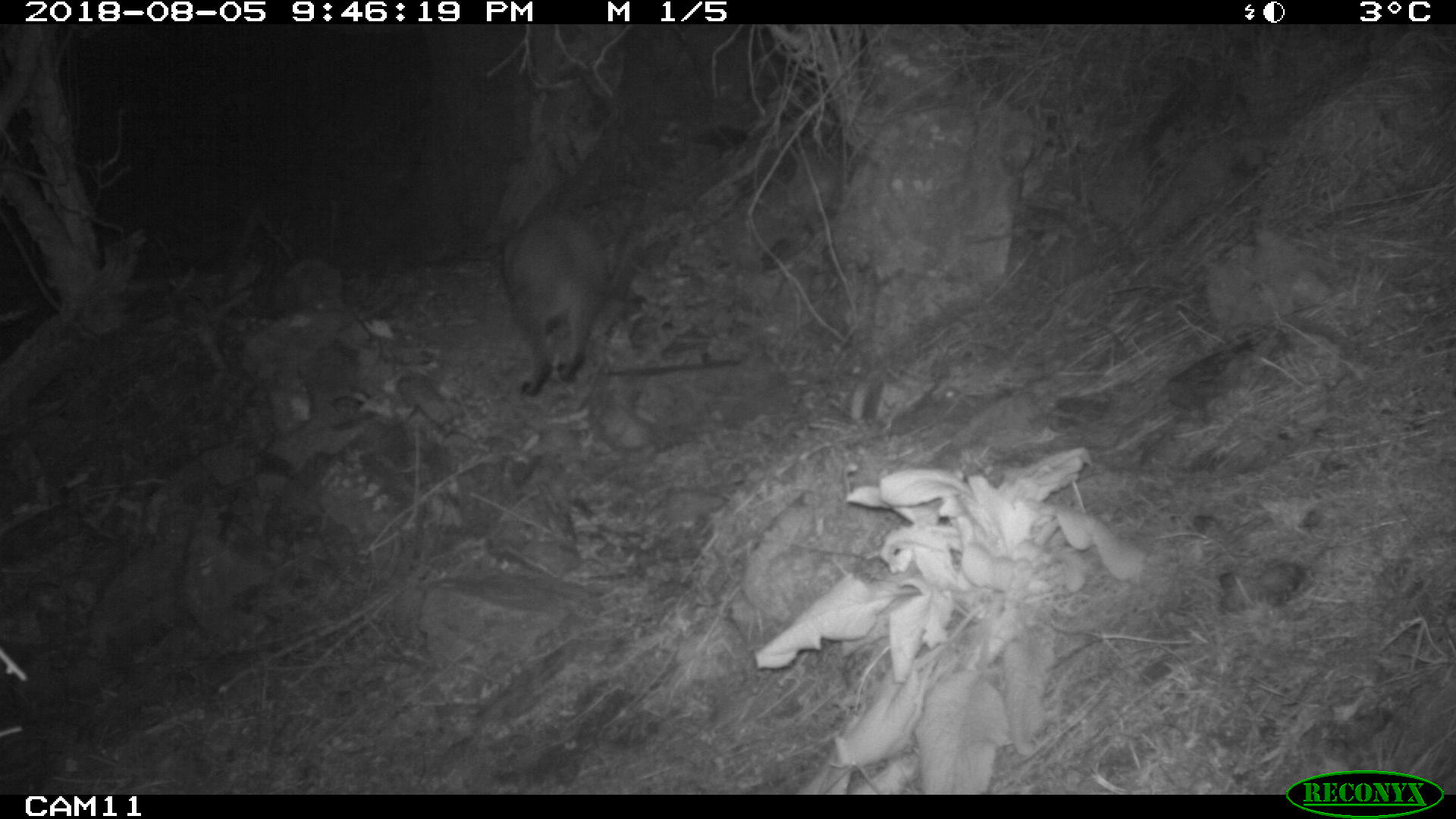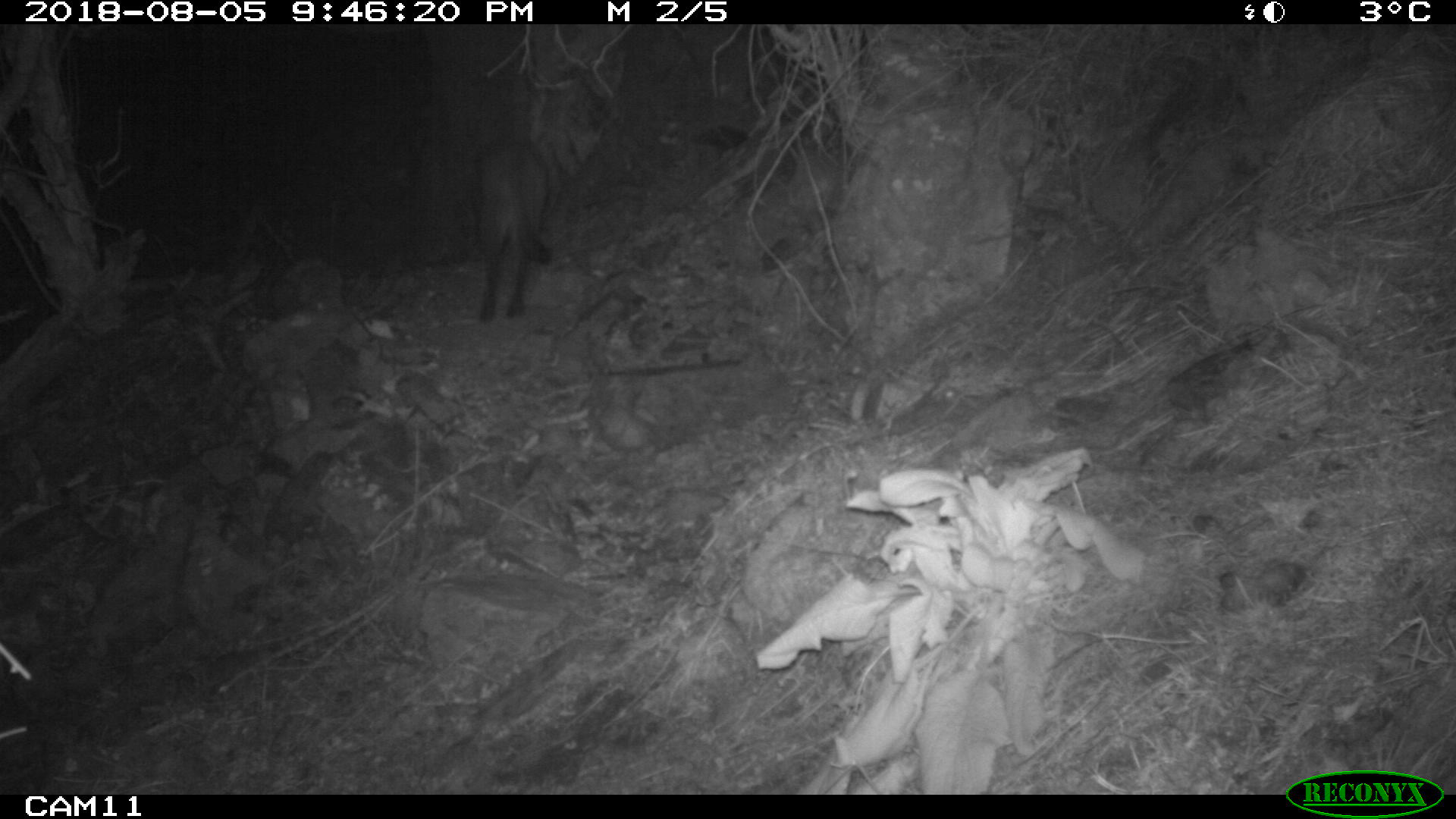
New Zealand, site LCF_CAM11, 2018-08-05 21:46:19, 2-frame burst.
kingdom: Animalia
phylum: Chordata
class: Mammalia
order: Diprotodontia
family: Macropodidae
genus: Notamacropus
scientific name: Notamacropus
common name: wallaby